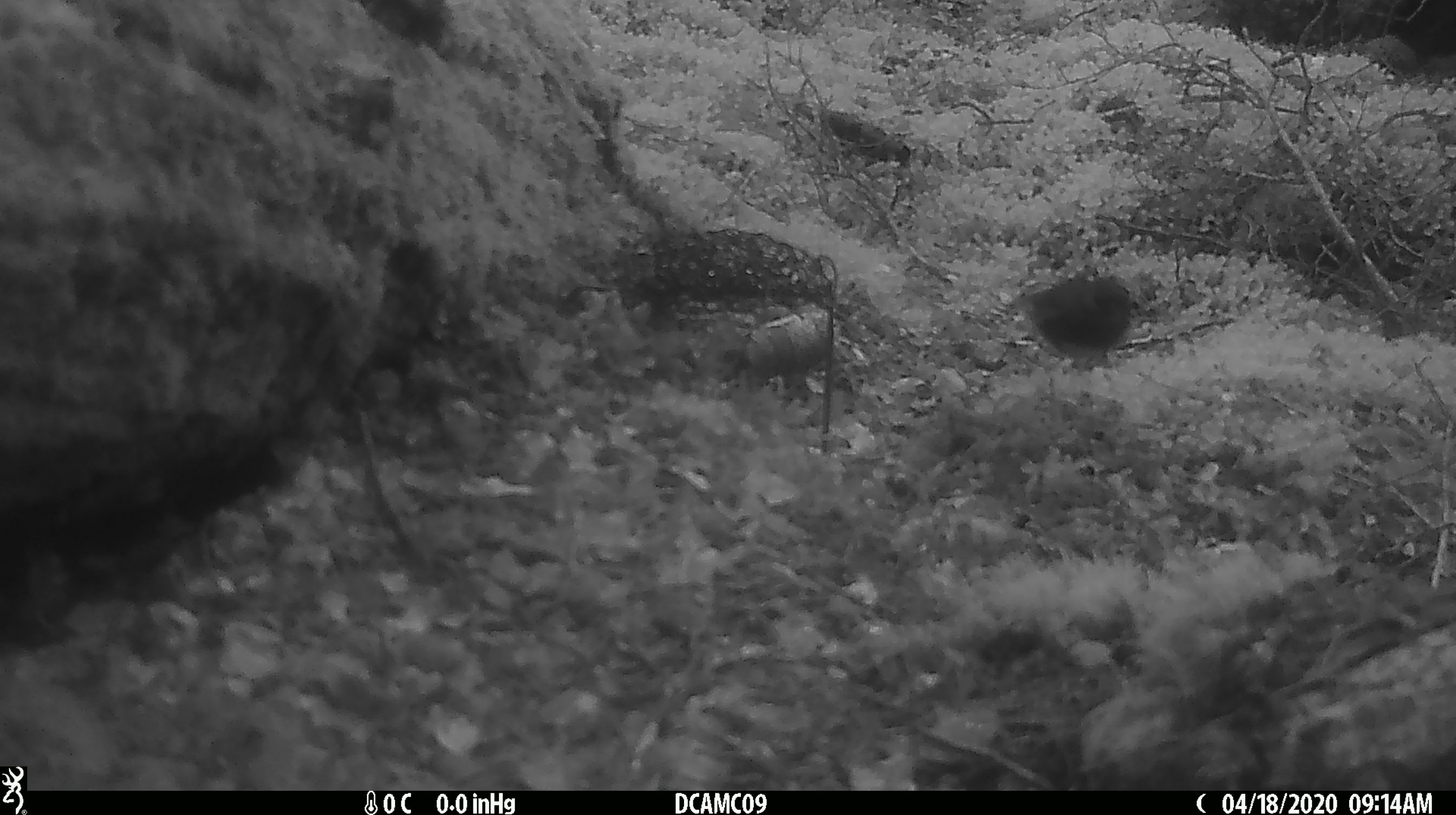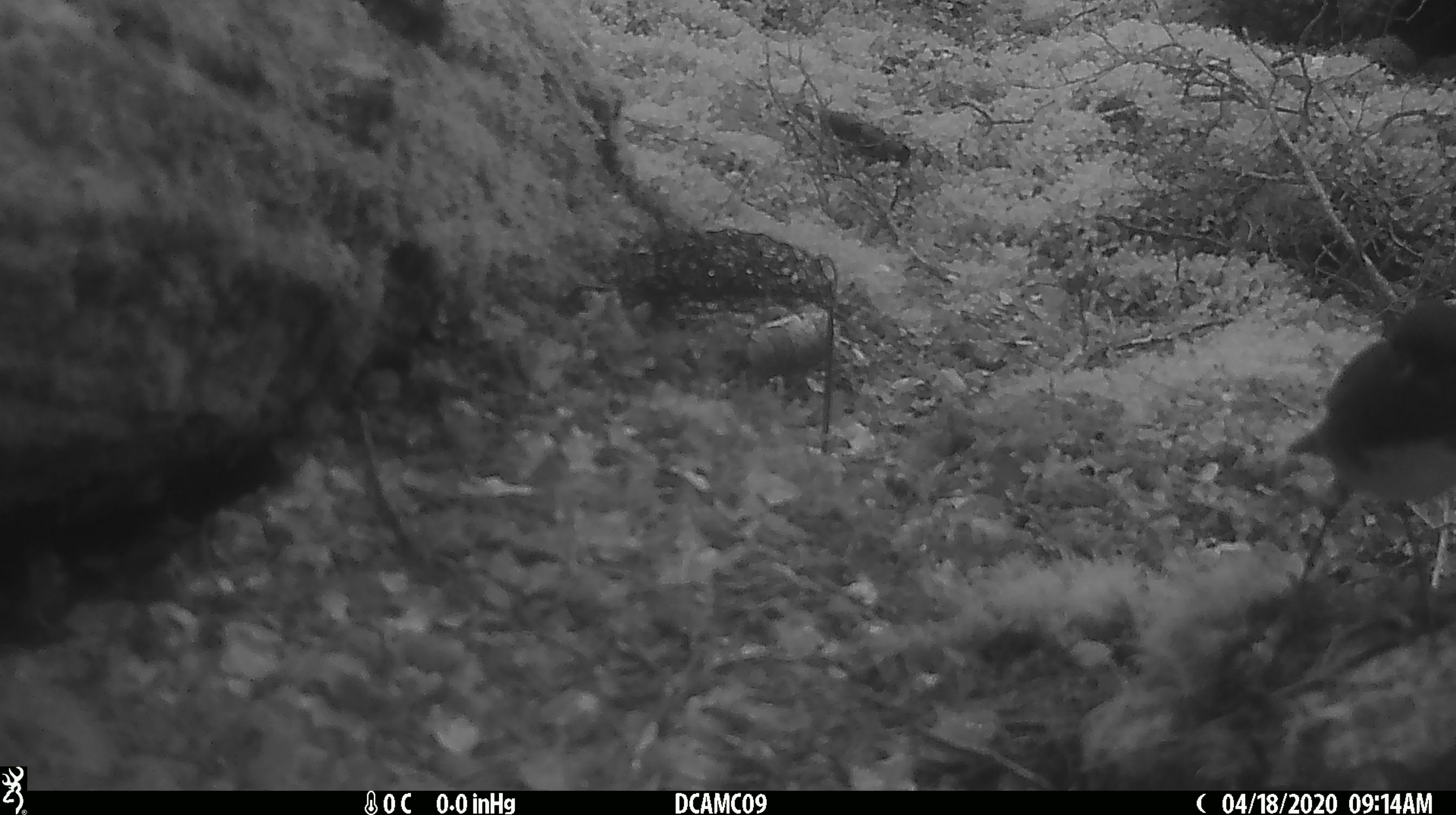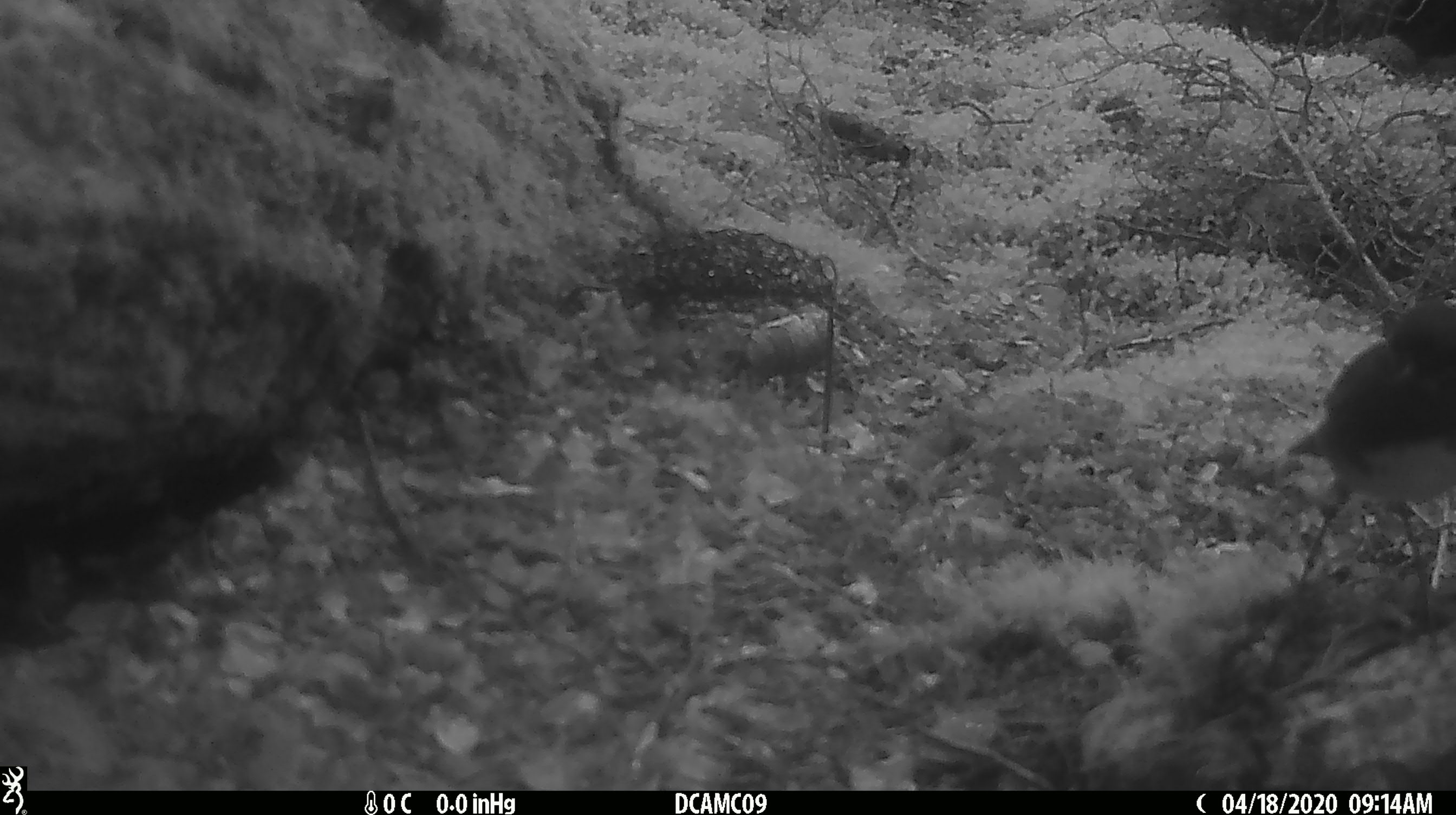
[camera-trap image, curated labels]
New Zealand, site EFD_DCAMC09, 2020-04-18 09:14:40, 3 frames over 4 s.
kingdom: Animalia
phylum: Chordata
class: Aves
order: Passeriformes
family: Petroicidae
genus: Petroica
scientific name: Petroica australis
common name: new zealand robin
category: robin